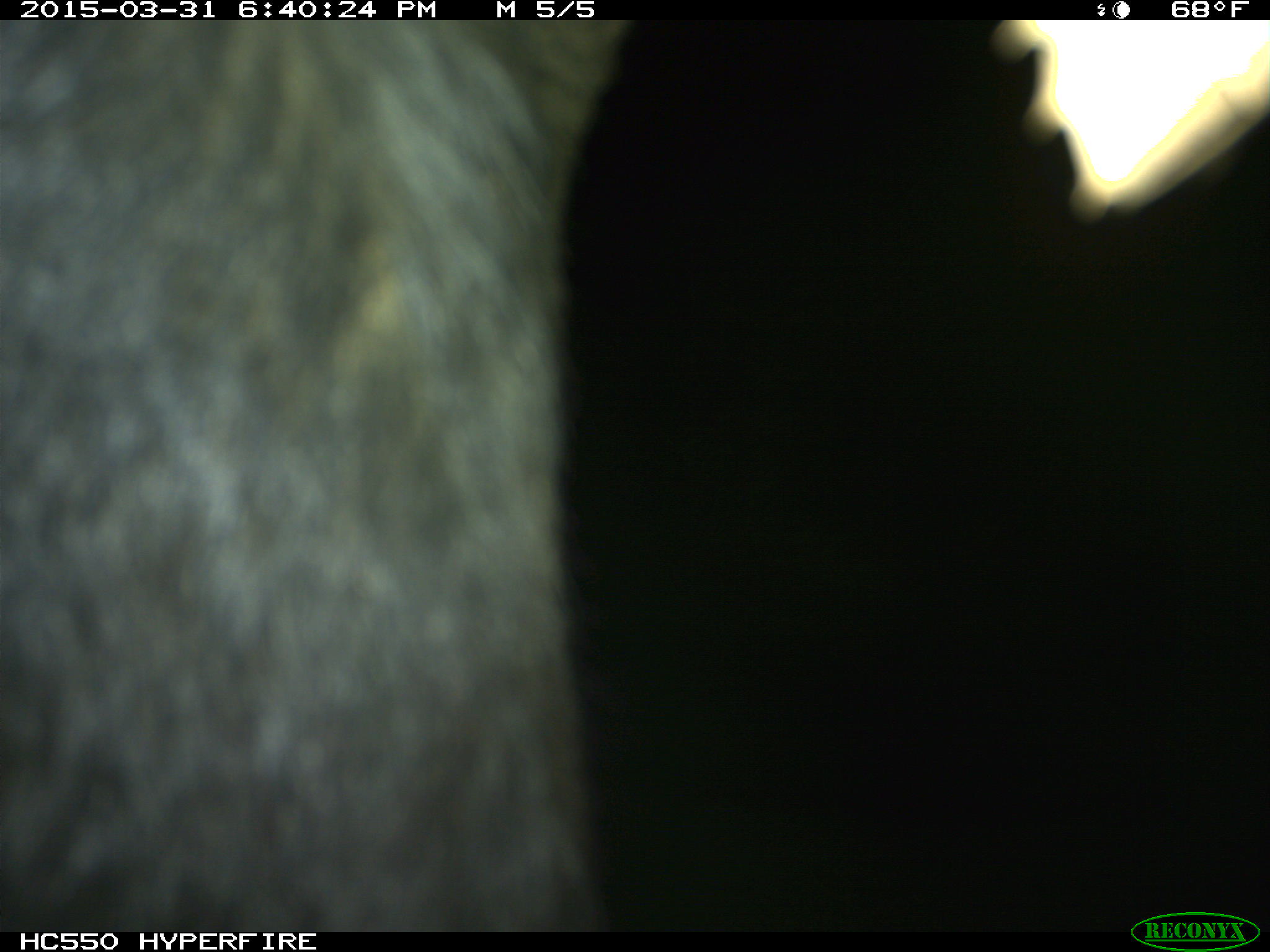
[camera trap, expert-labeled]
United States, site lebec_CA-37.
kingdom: Animalia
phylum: Chordata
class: Mammalia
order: Artiodactyla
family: Bovidae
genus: Bos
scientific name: Bos taurus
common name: domestic cow